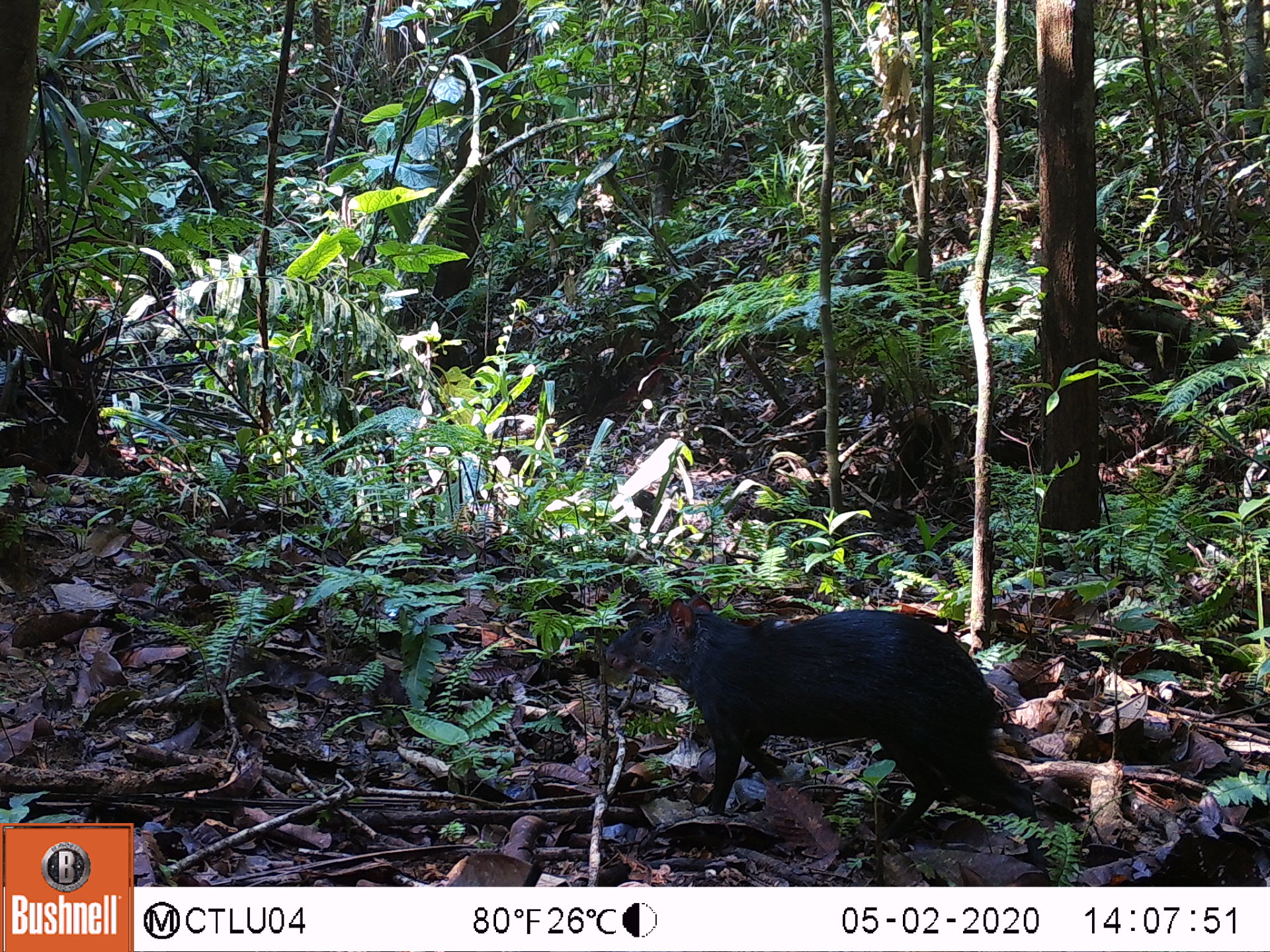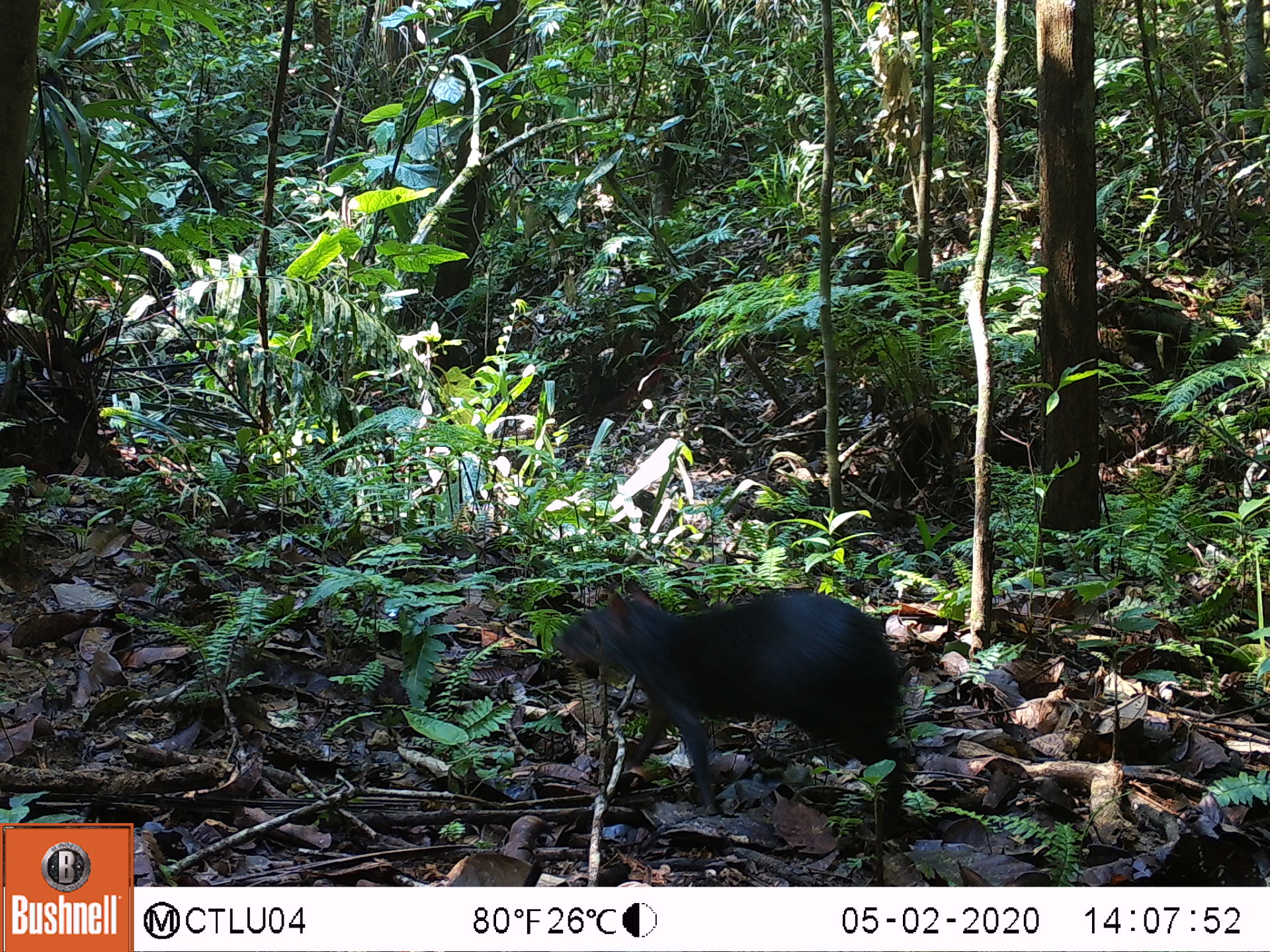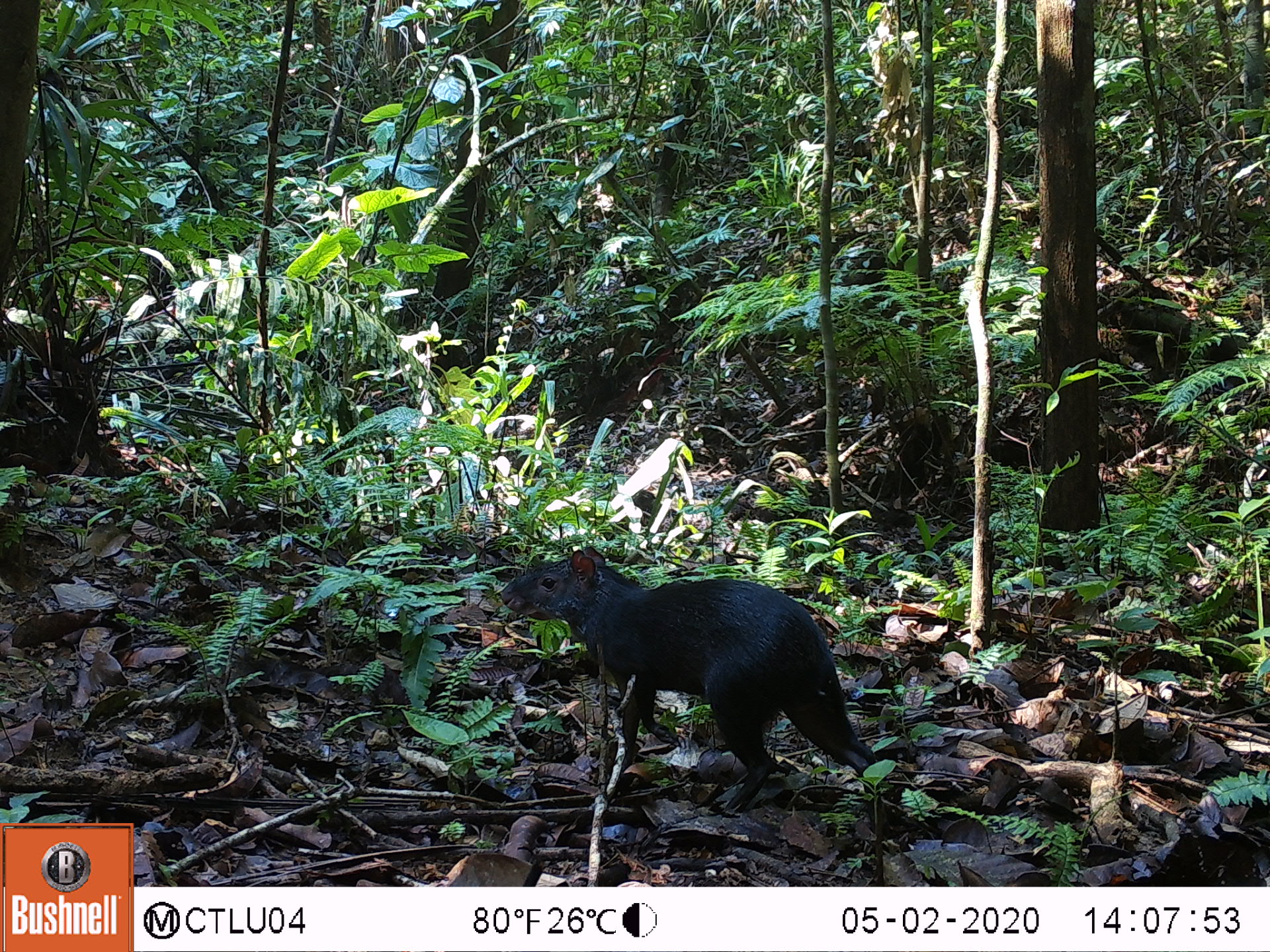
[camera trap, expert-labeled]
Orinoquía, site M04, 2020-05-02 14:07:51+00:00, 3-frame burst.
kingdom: Animalia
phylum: Chordata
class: Mammalia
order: Rodentia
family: Dasyproctidae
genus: Dasyprocta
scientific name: Dasyprocta fuliginosa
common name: black agouti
Black agouti (Dasyprocta fuliginosa).